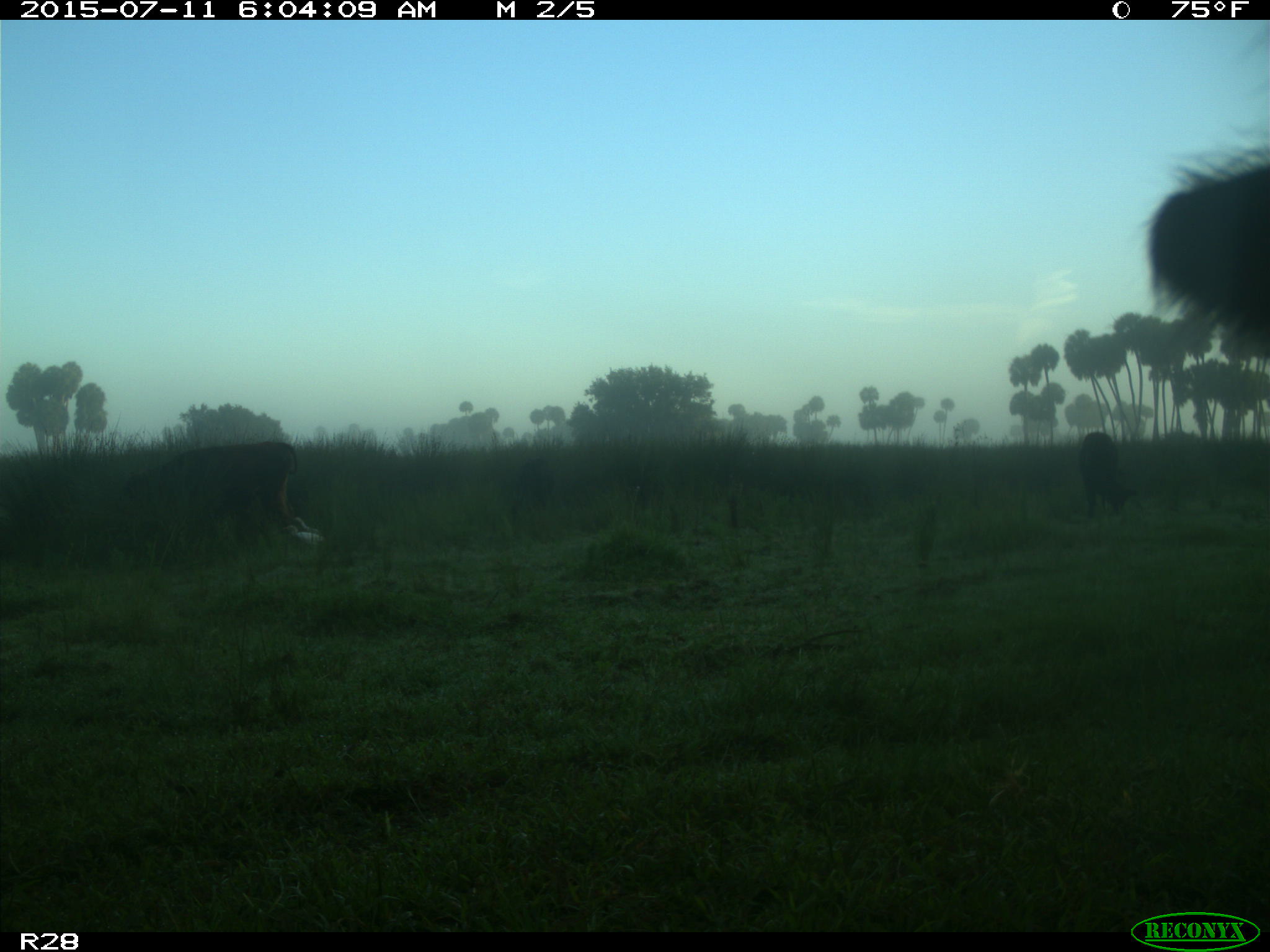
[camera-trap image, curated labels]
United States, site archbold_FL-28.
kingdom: Animalia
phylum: Chordata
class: Mammalia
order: Artiodactyla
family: Bovidae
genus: Bos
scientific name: Bos taurus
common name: domestic cow